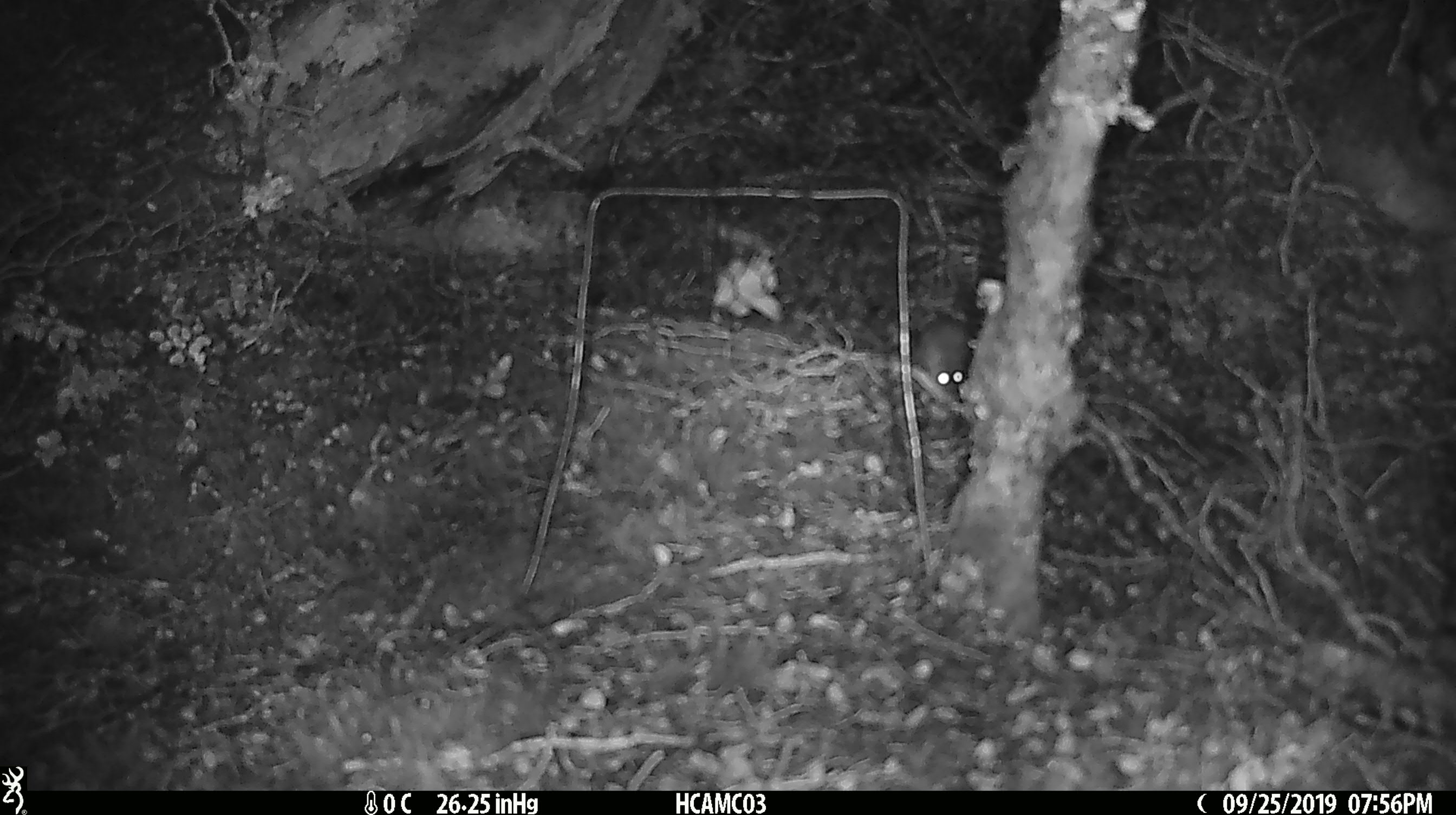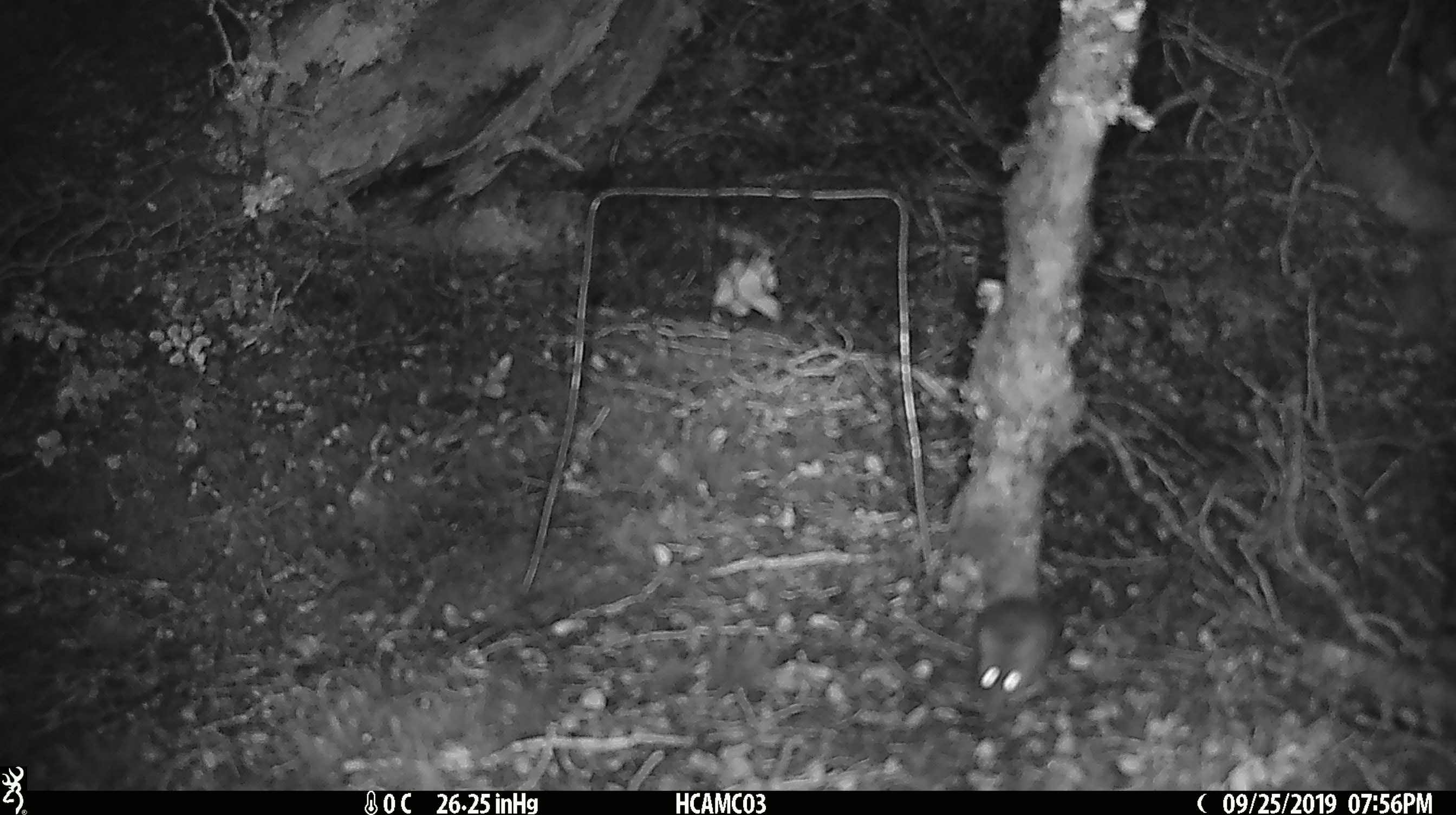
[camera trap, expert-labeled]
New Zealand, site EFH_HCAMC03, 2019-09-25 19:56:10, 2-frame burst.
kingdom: Animalia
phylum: Chordata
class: Mammalia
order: Rodentia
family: Muridae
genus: Mus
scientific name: Mus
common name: mouse